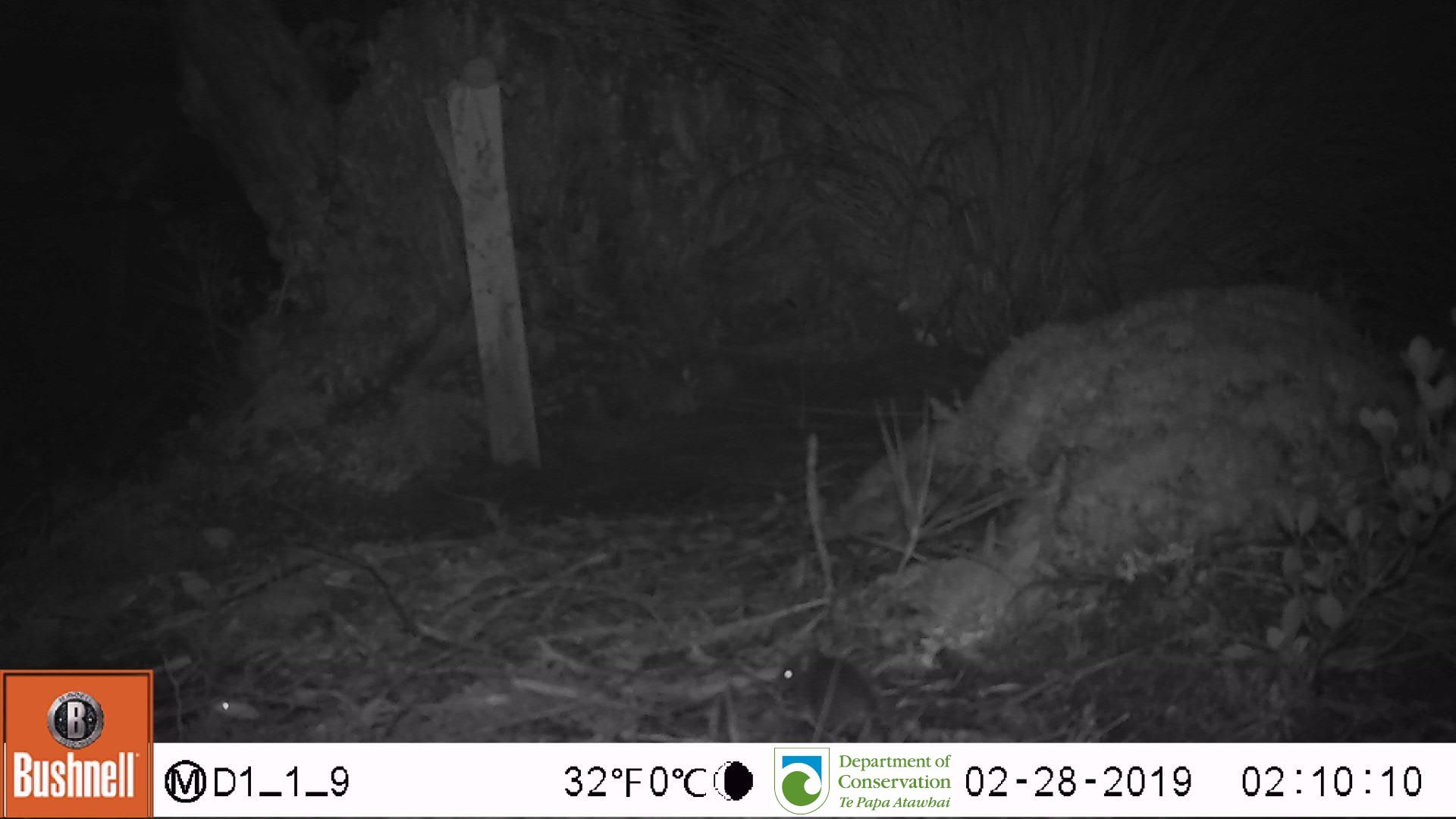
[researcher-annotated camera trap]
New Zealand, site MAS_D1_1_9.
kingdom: Animalia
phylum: Chordata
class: Mammalia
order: Rodentia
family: Muridae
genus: Mus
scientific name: Mus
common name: mouse